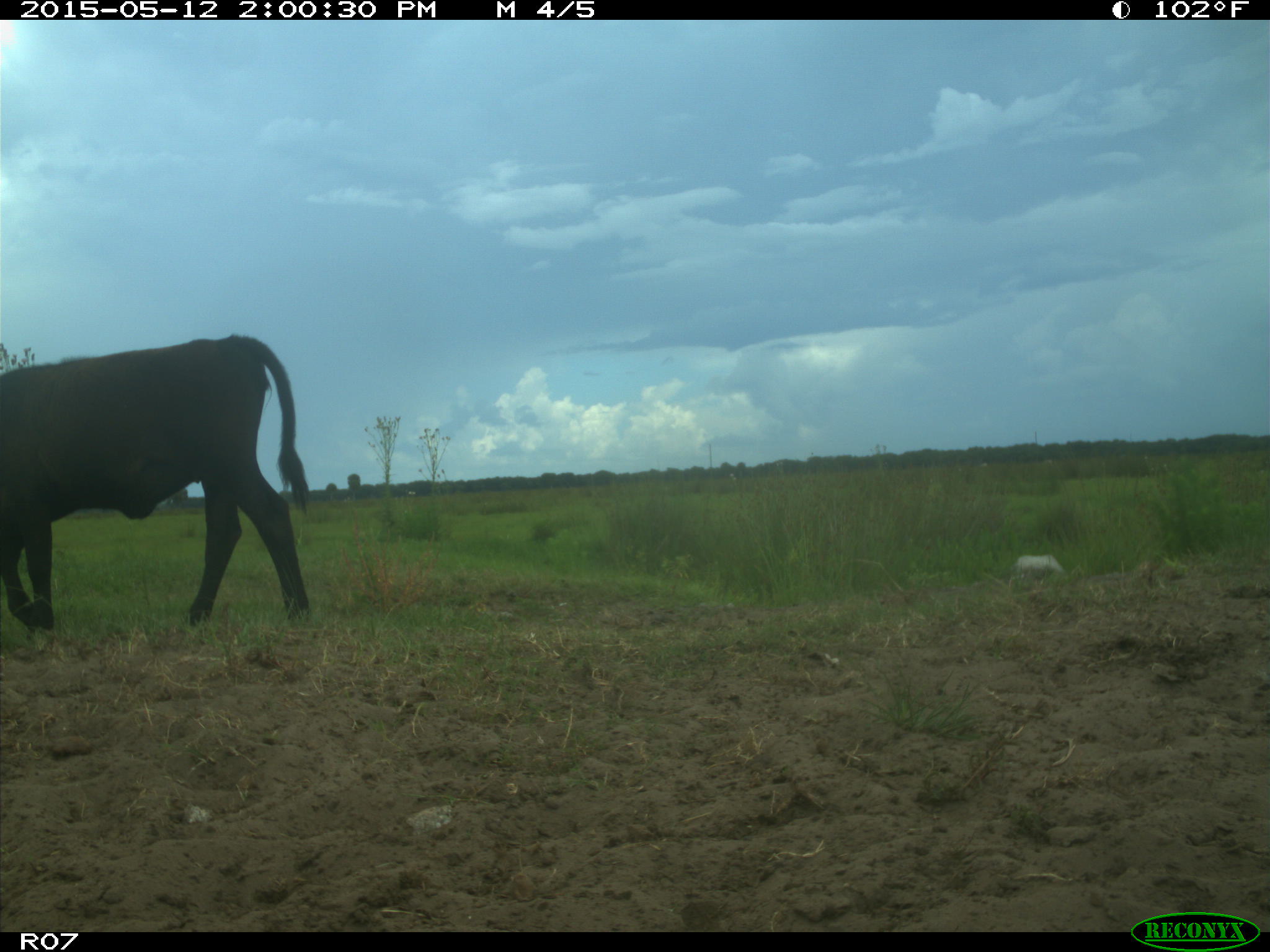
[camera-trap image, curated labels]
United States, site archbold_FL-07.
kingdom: Animalia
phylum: Chordata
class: Mammalia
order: Artiodactyla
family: Bovidae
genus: Bos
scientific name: Bos taurus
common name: domestic cow